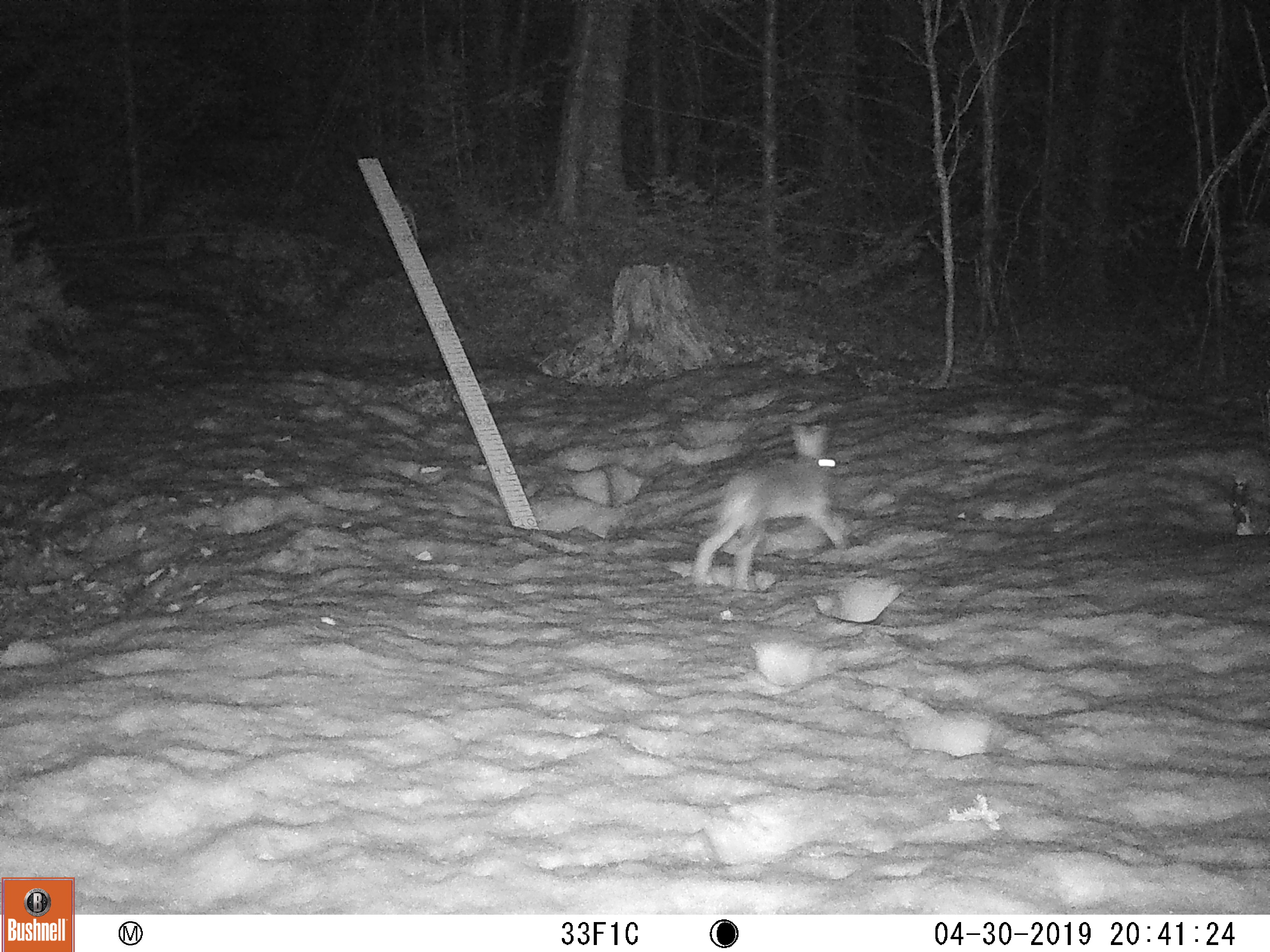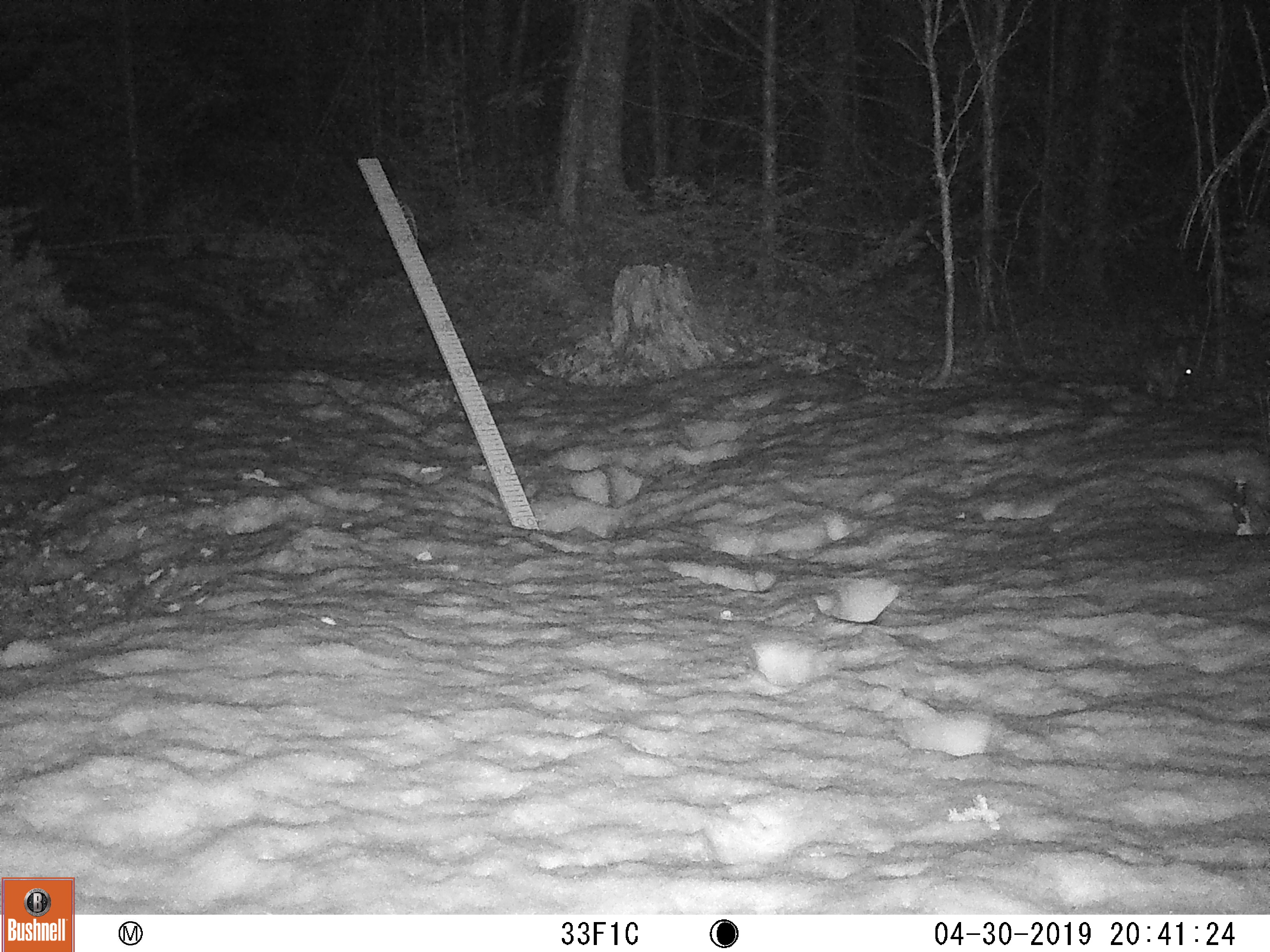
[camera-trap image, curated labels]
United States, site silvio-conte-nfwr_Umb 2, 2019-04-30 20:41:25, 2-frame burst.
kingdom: Animalia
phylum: Chordata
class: Mammalia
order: Lagomorpha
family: Leporidae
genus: Lepus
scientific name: Lepus americanus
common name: snowshoe hare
Snowshoe hare (Lepus americanus).